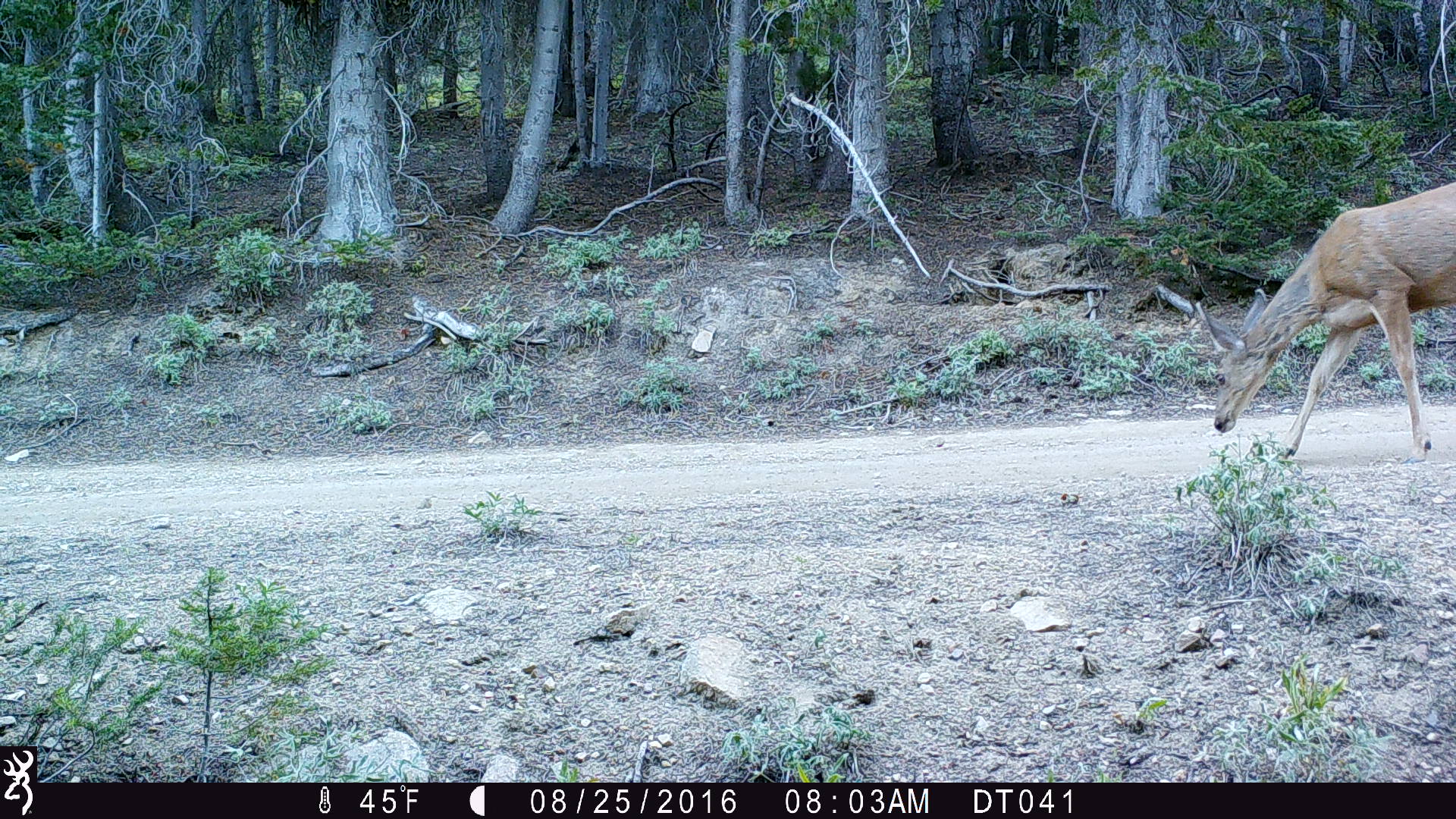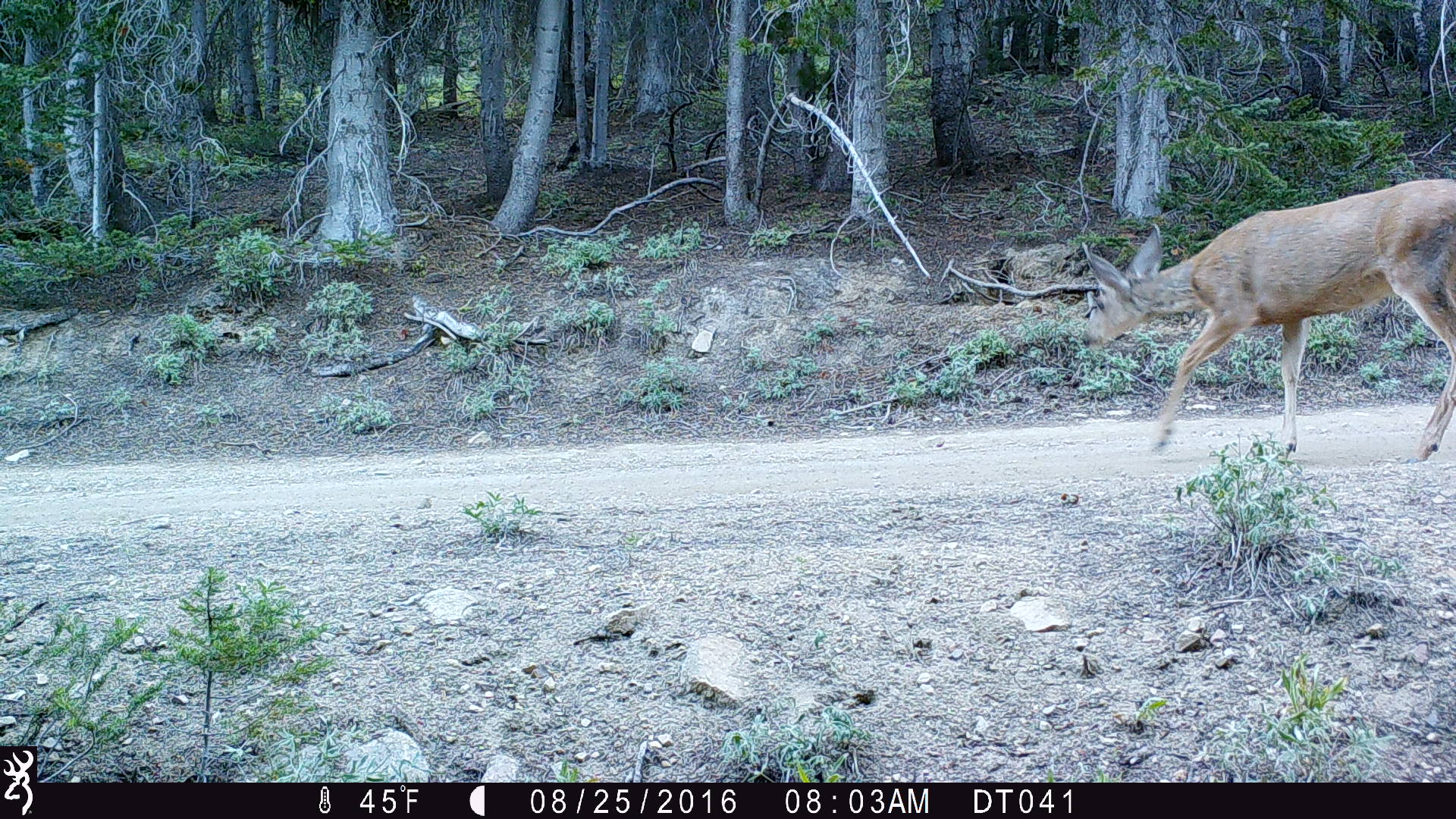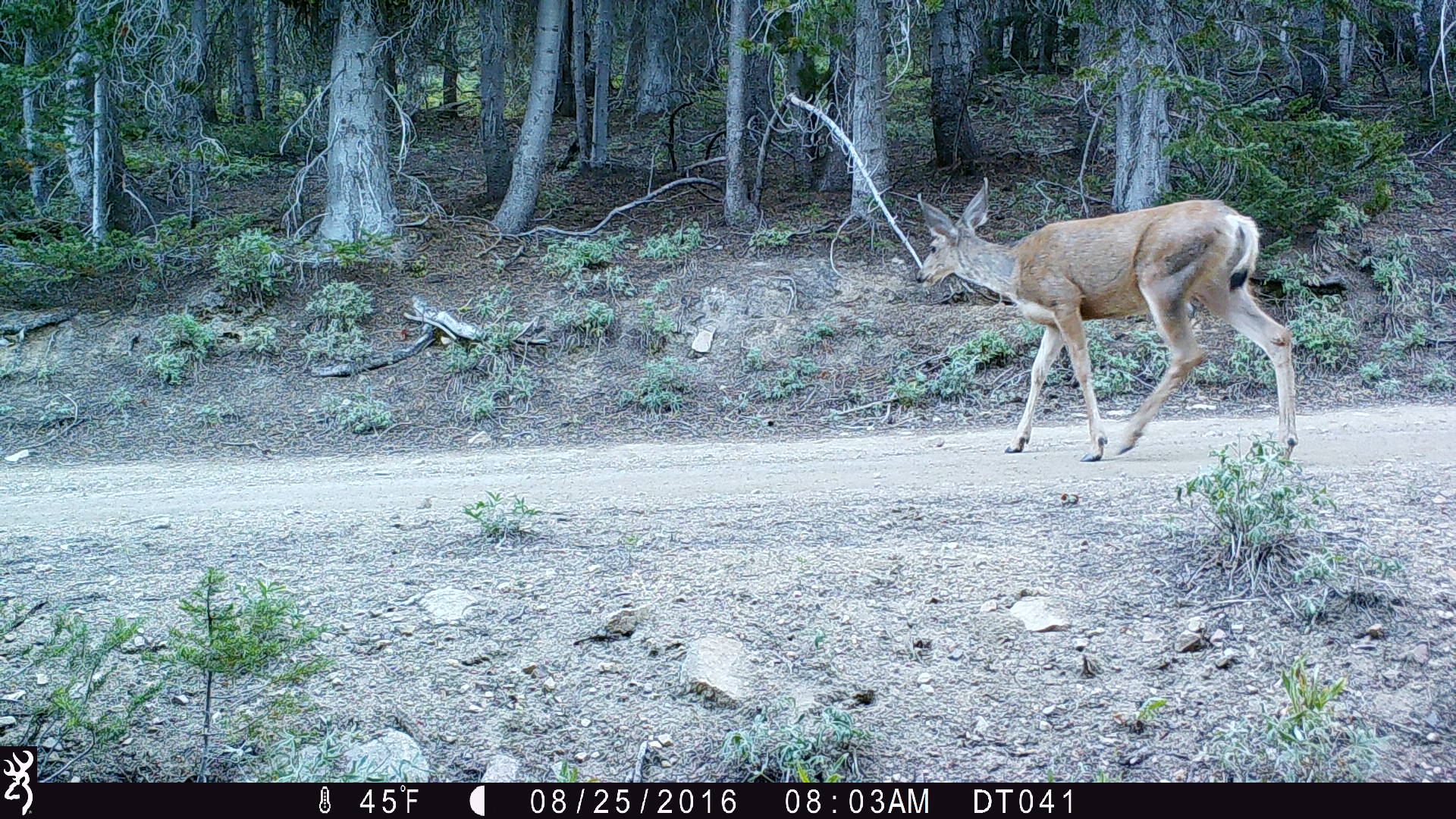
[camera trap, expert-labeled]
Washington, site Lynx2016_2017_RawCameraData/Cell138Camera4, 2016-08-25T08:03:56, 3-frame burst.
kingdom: Animalia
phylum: Chordata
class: Mammalia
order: Artiodactyla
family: Cervidae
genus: Odocoileus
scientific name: Odocoileus hemionus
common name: mule deer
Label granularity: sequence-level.